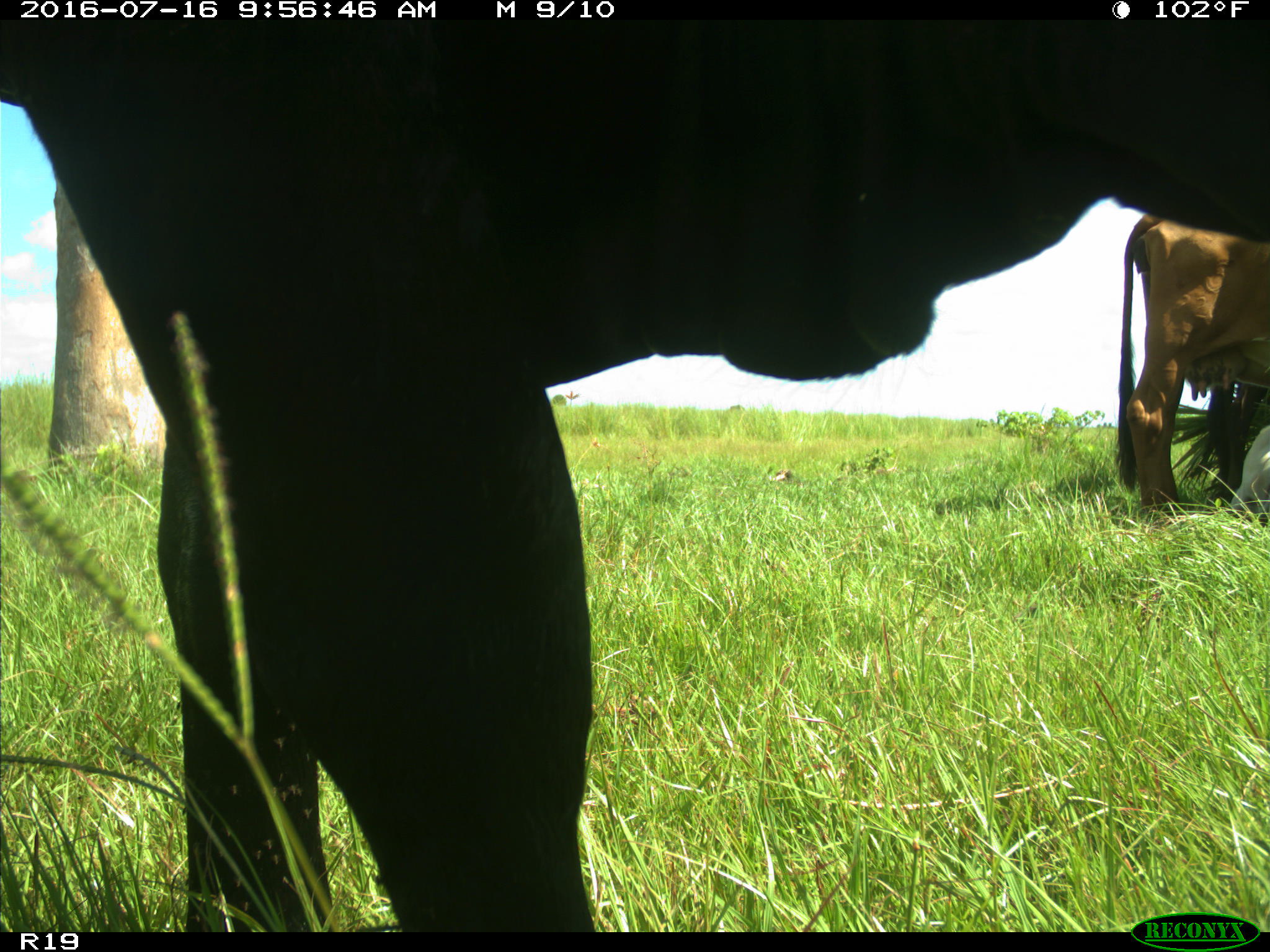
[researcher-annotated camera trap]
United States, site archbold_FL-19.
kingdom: Animalia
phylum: Chordata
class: Mammalia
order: Artiodactyla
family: Bovidae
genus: Bos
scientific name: Bos taurus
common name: domestic cow